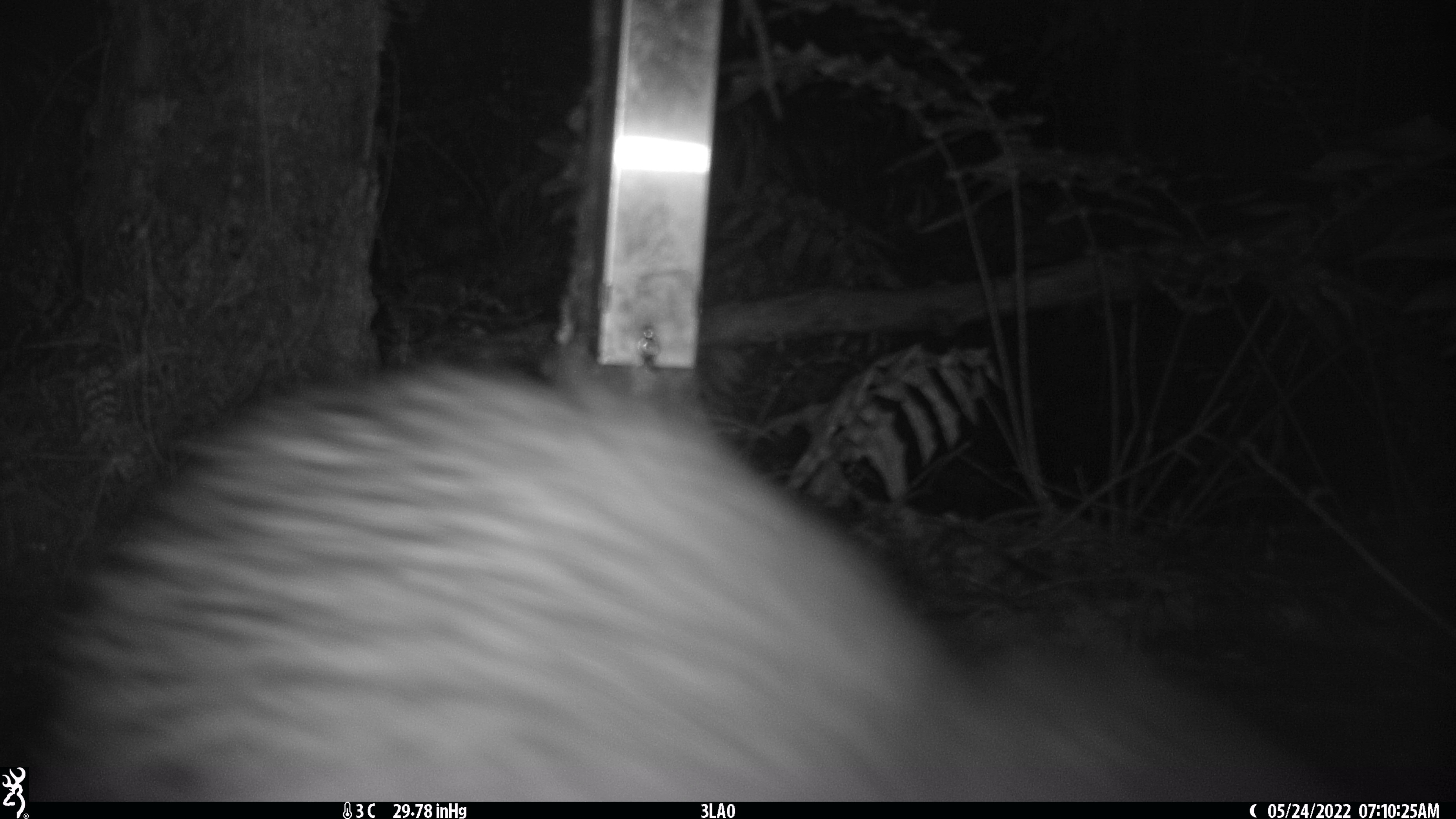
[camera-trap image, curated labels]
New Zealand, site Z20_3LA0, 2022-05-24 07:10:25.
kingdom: Animalia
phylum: Chordata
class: Aves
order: Apterygiformes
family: Apterygidae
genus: Apteryx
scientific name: Apteryx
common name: kiwi